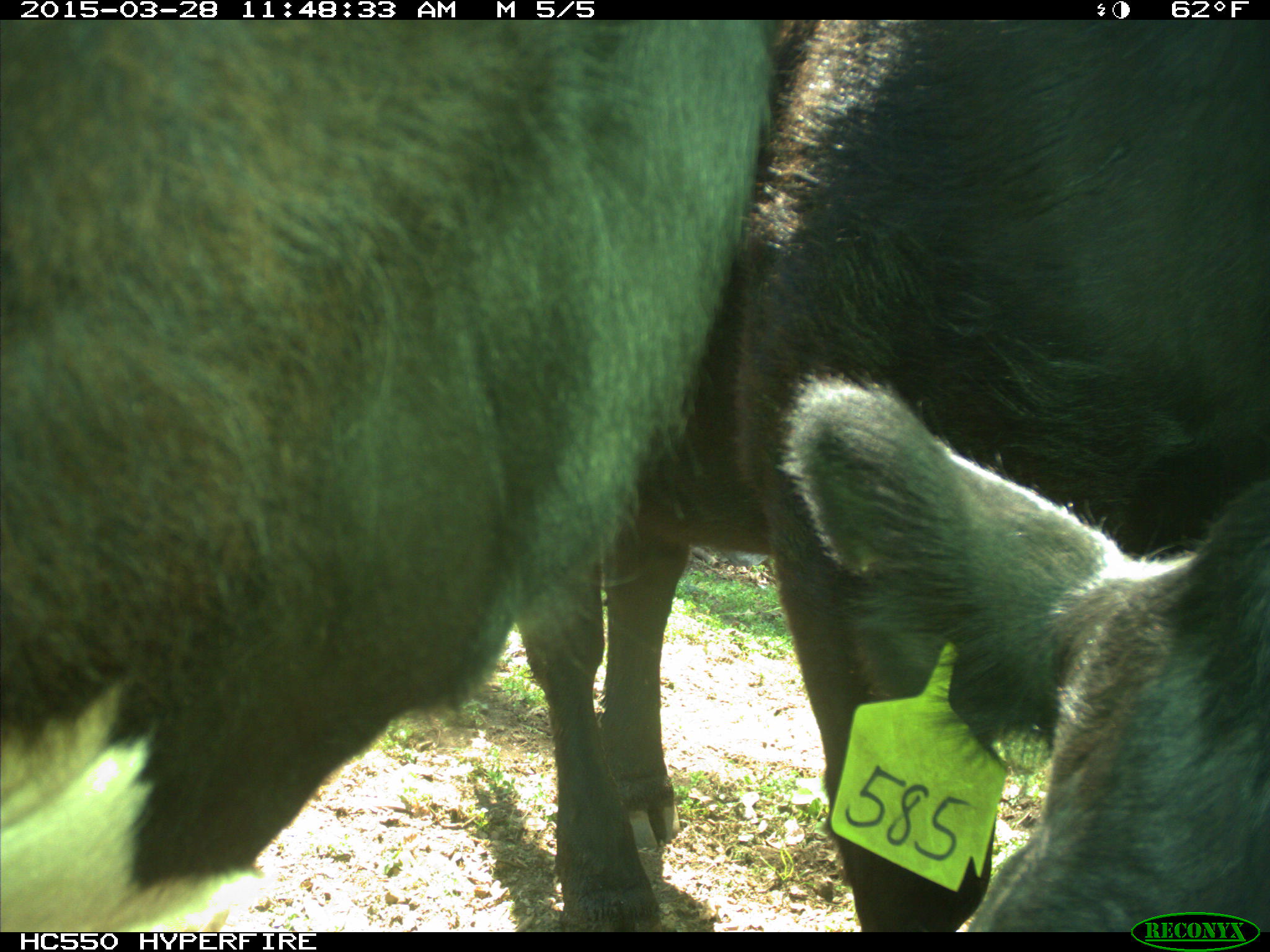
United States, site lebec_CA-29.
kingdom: Animalia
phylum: Chordata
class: Mammalia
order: Artiodactyla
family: Bovidae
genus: Bos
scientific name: Bos taurus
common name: domestic cow